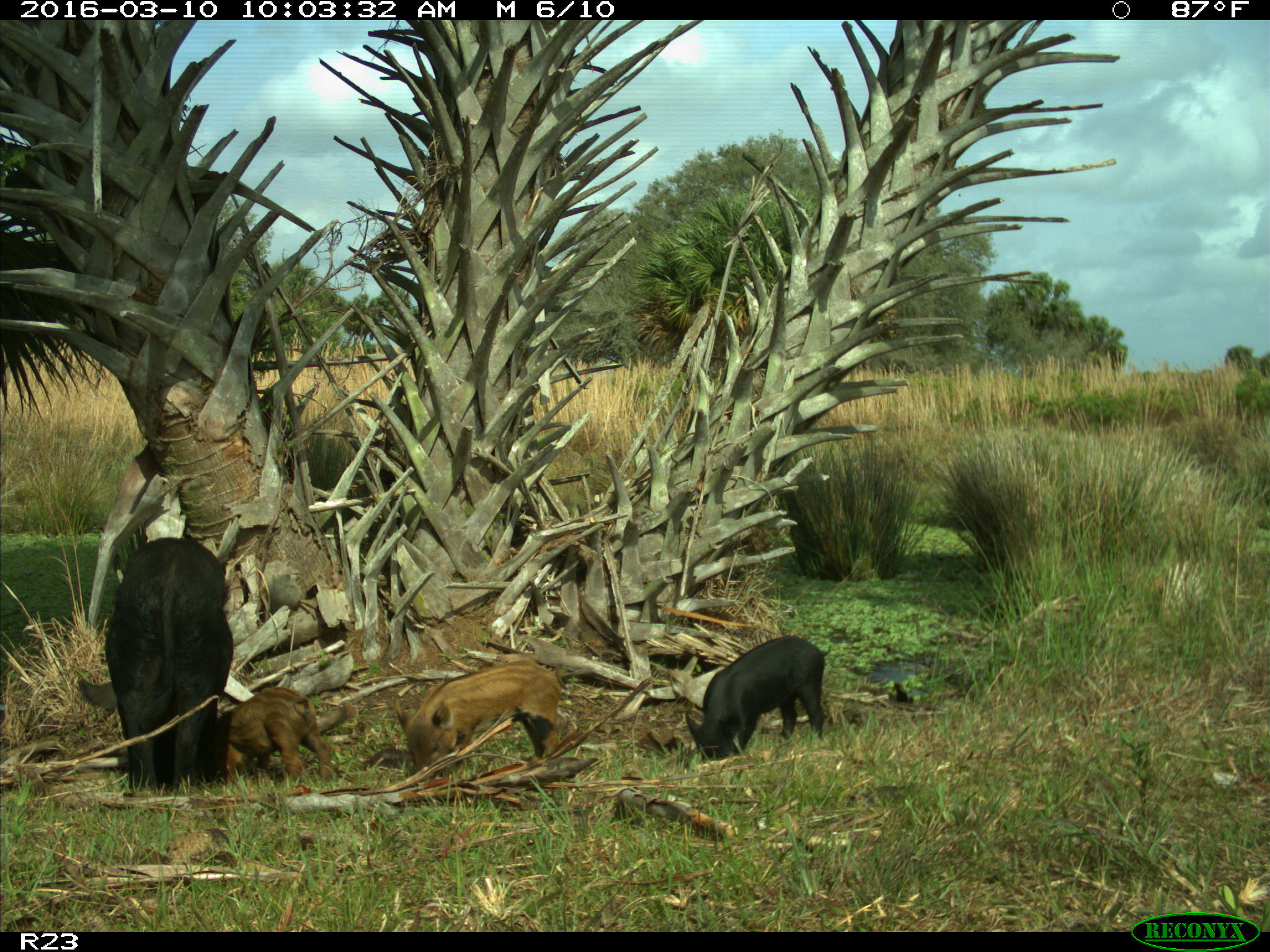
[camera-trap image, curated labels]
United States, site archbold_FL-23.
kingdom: Animalia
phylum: Chordata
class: Mammalia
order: Artiodactyla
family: Suidae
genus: Sus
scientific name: Sus scrofa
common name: wild boar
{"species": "Sus scrofa (wild boar)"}